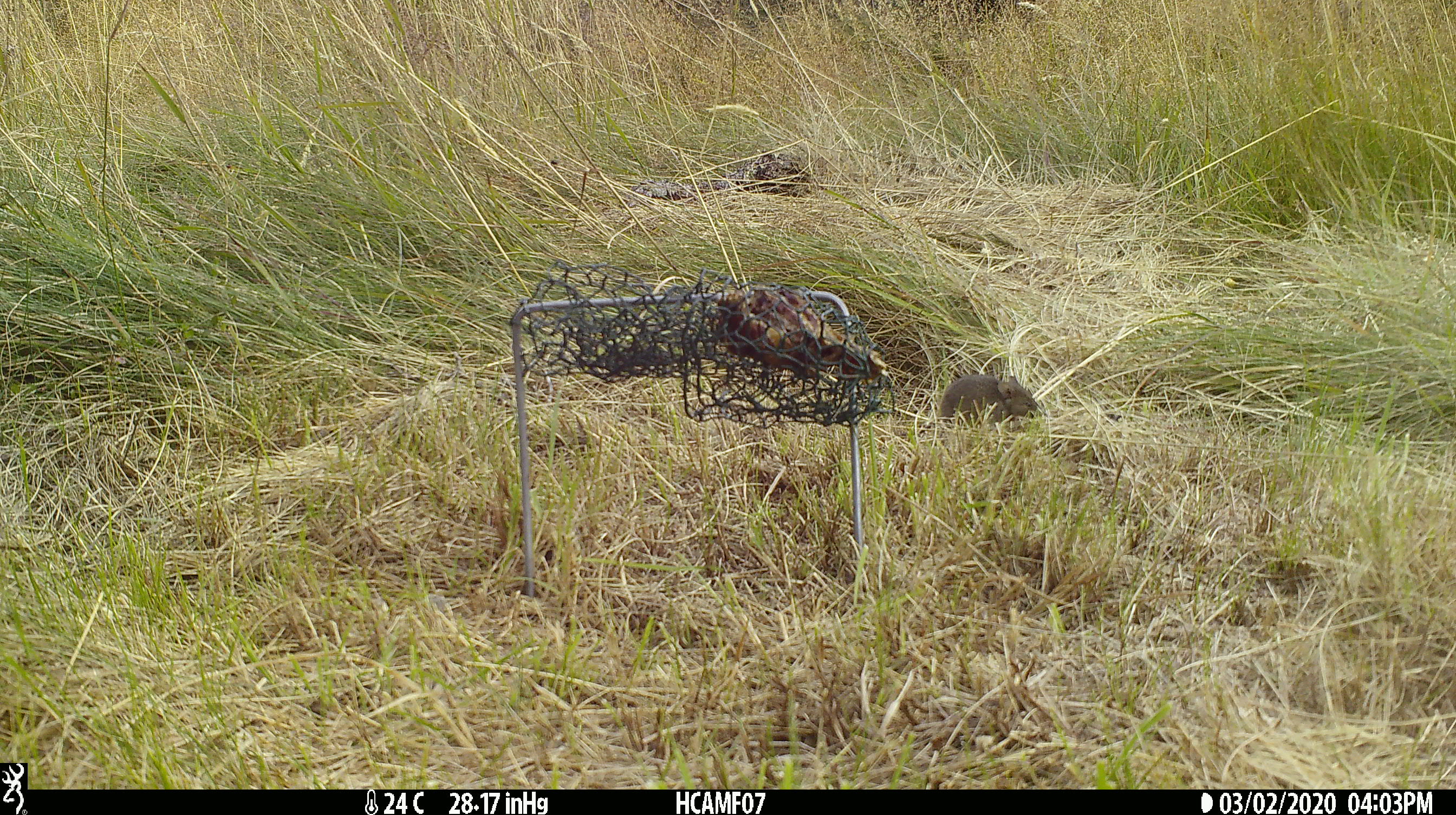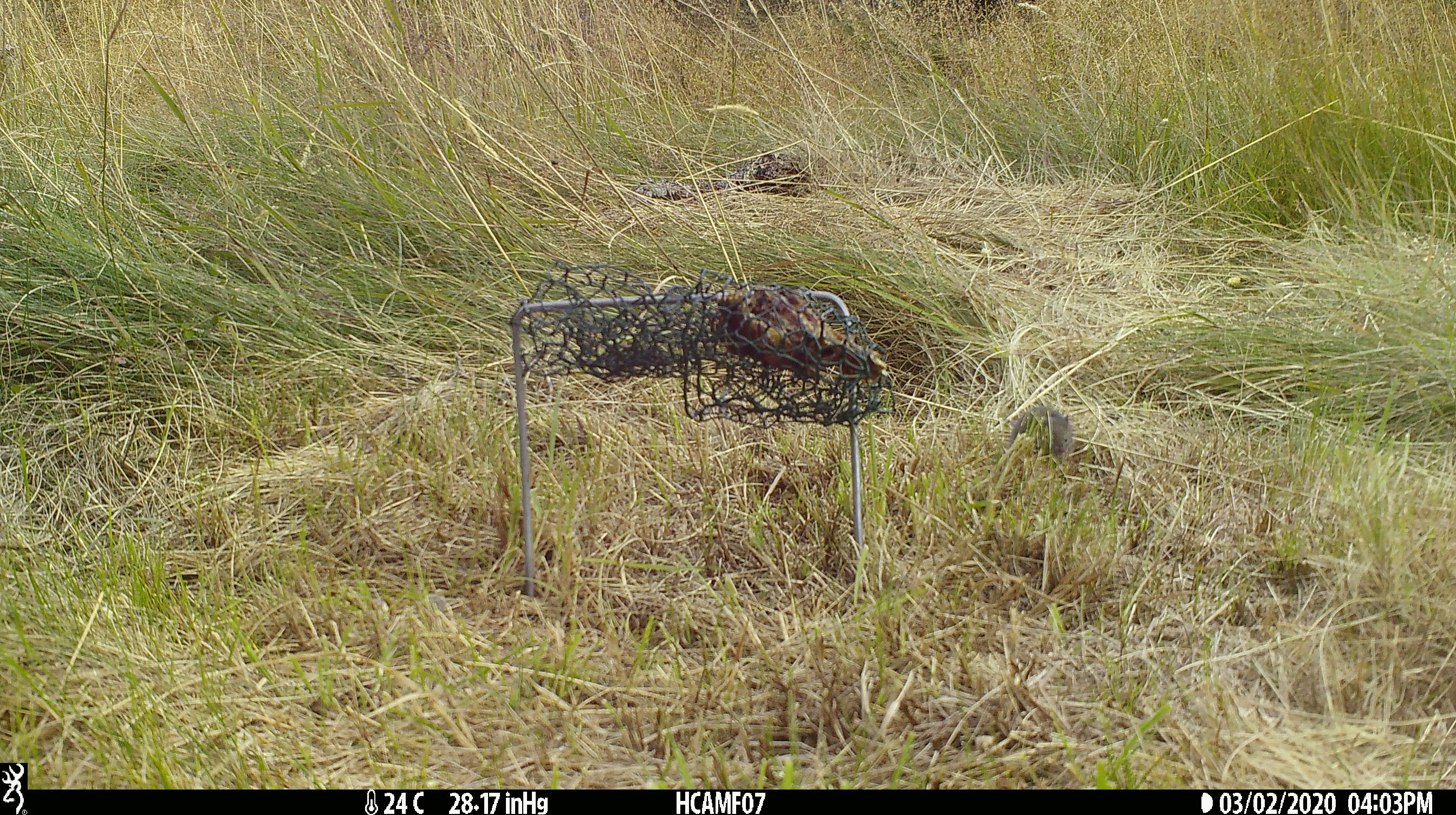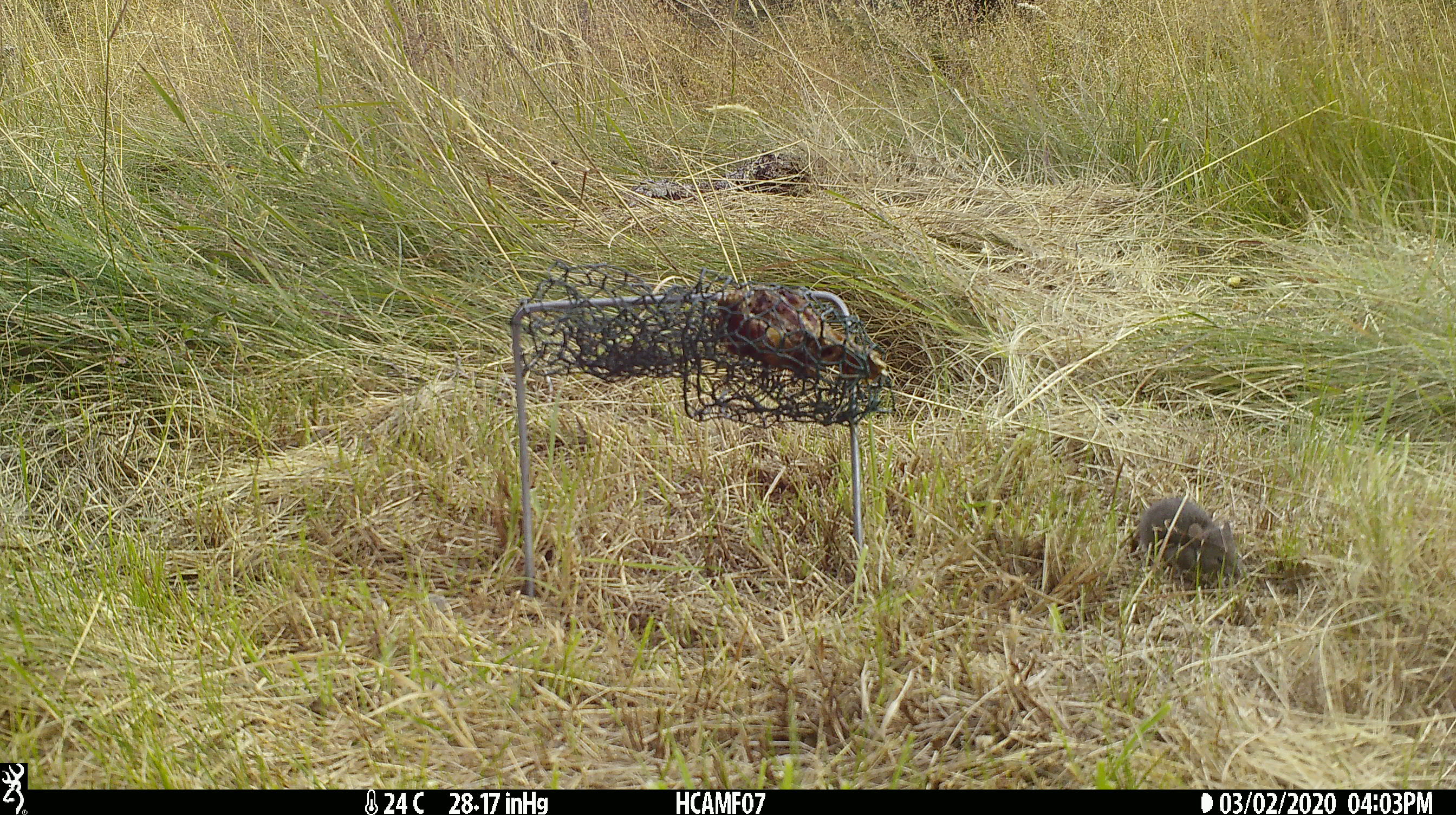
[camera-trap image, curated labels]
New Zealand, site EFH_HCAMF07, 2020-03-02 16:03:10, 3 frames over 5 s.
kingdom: Animalia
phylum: Chordata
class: Mammalia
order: Rodentia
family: Muridae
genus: Mus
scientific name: Mus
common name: mouse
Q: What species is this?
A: Mouse (Mus).